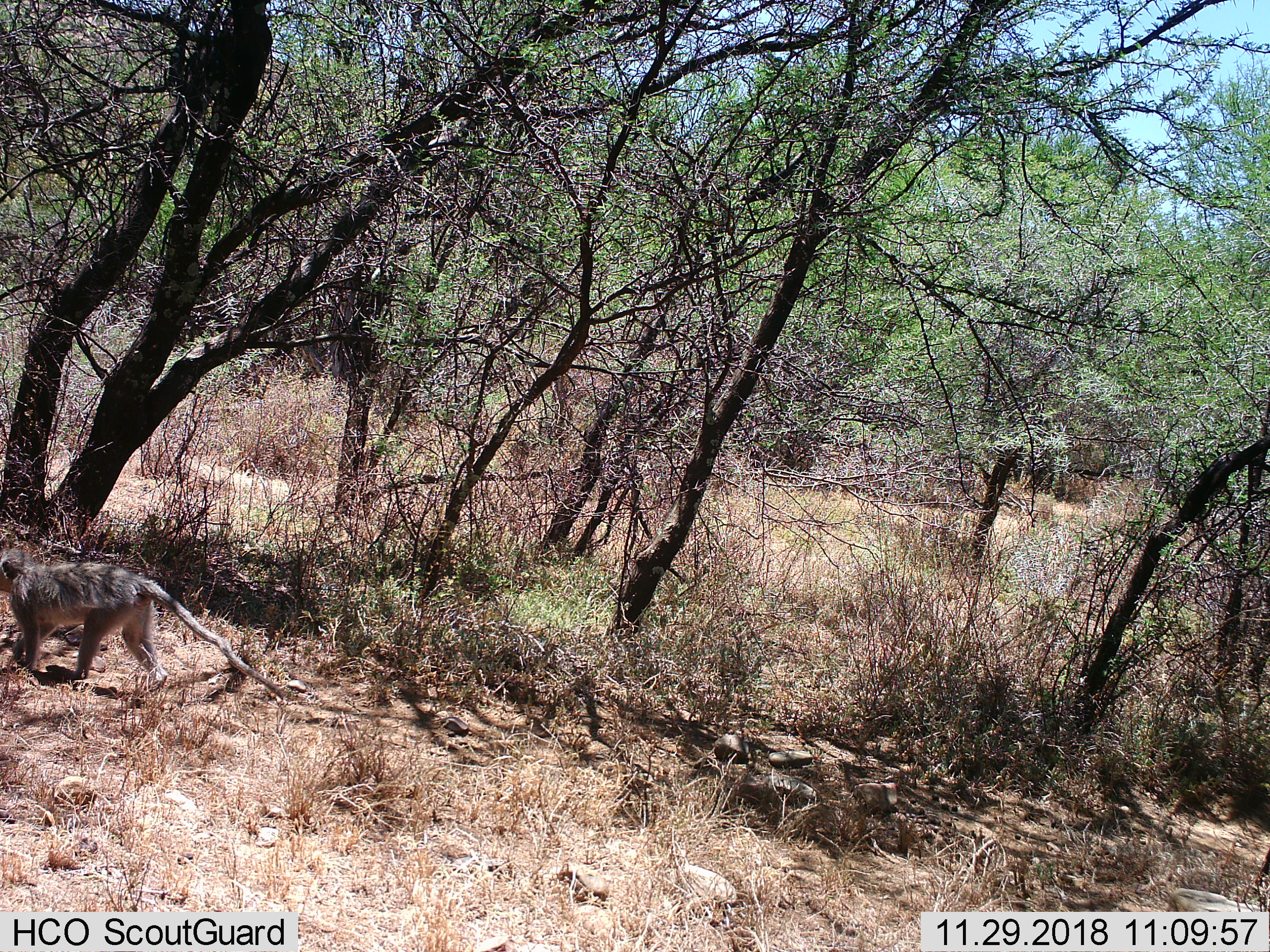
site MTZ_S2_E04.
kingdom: Animalia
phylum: Chordata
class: Mammalia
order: Primates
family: Cercopithecidae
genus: Chlorocebus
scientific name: Chlorocebus pygerythrus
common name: vervet monkey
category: monkeyvervet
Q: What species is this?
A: Monkeyvervet (vervet monkey) (Chlorocebus pygerythrus).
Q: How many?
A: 1.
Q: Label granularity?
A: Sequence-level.